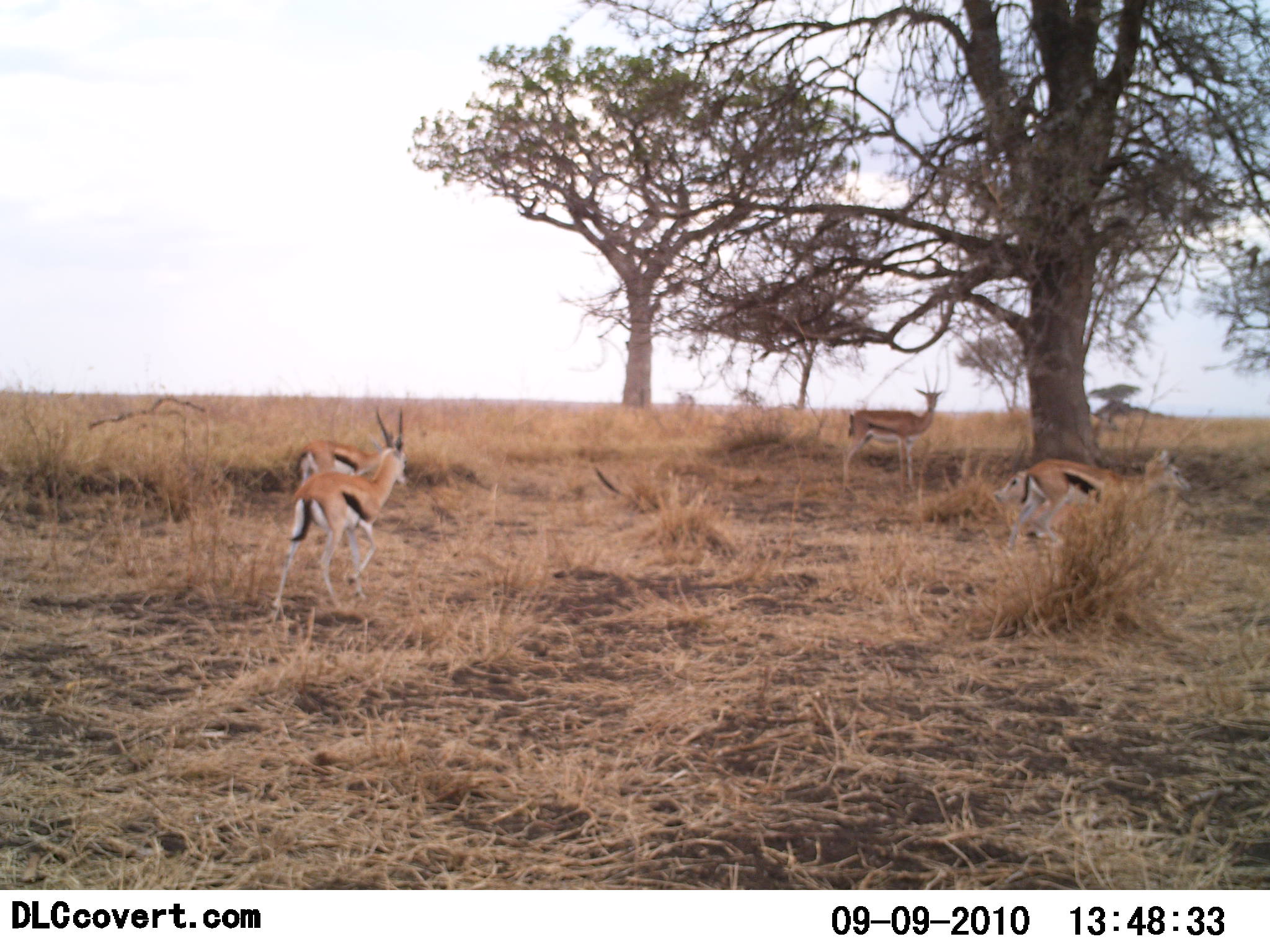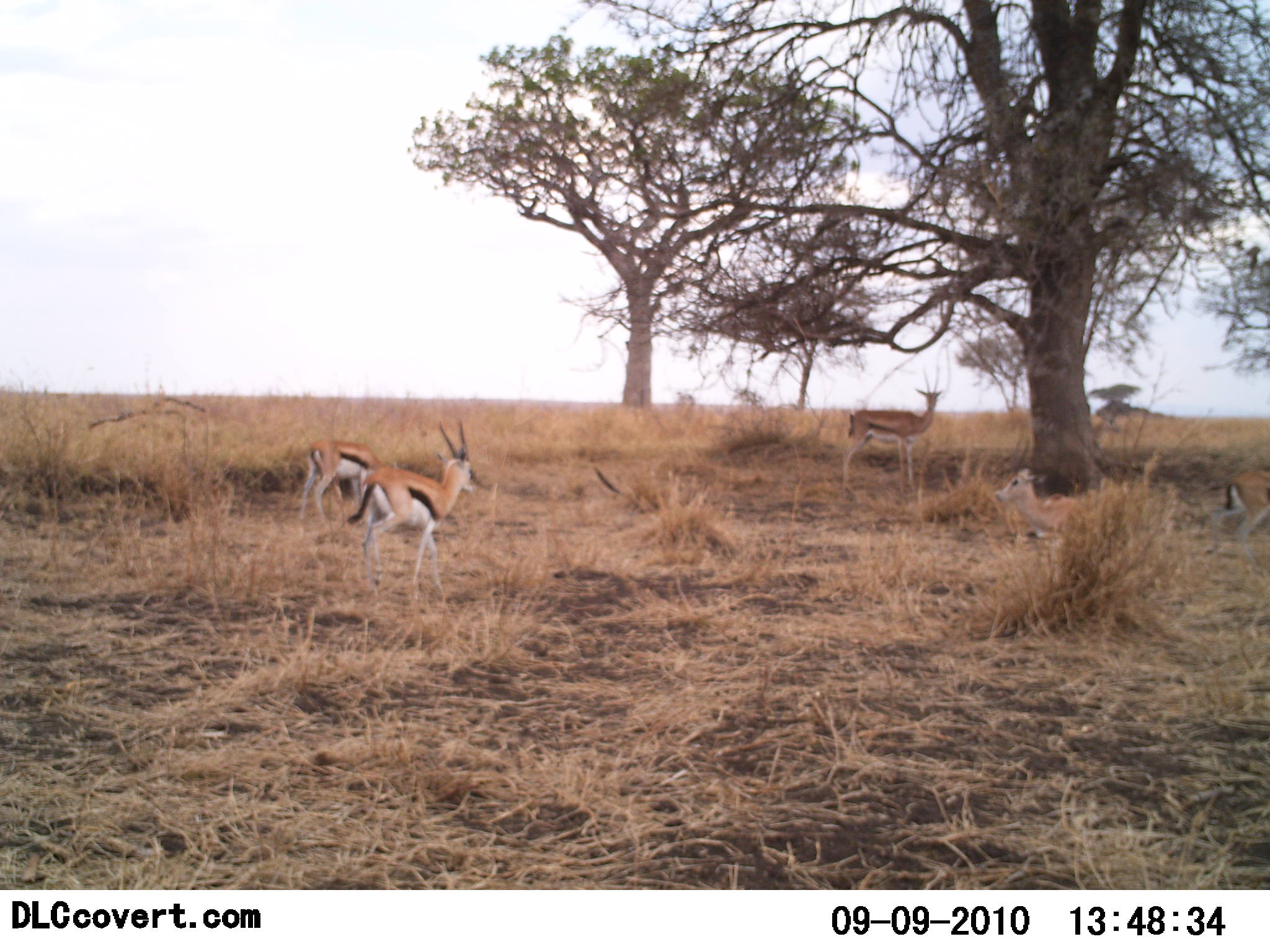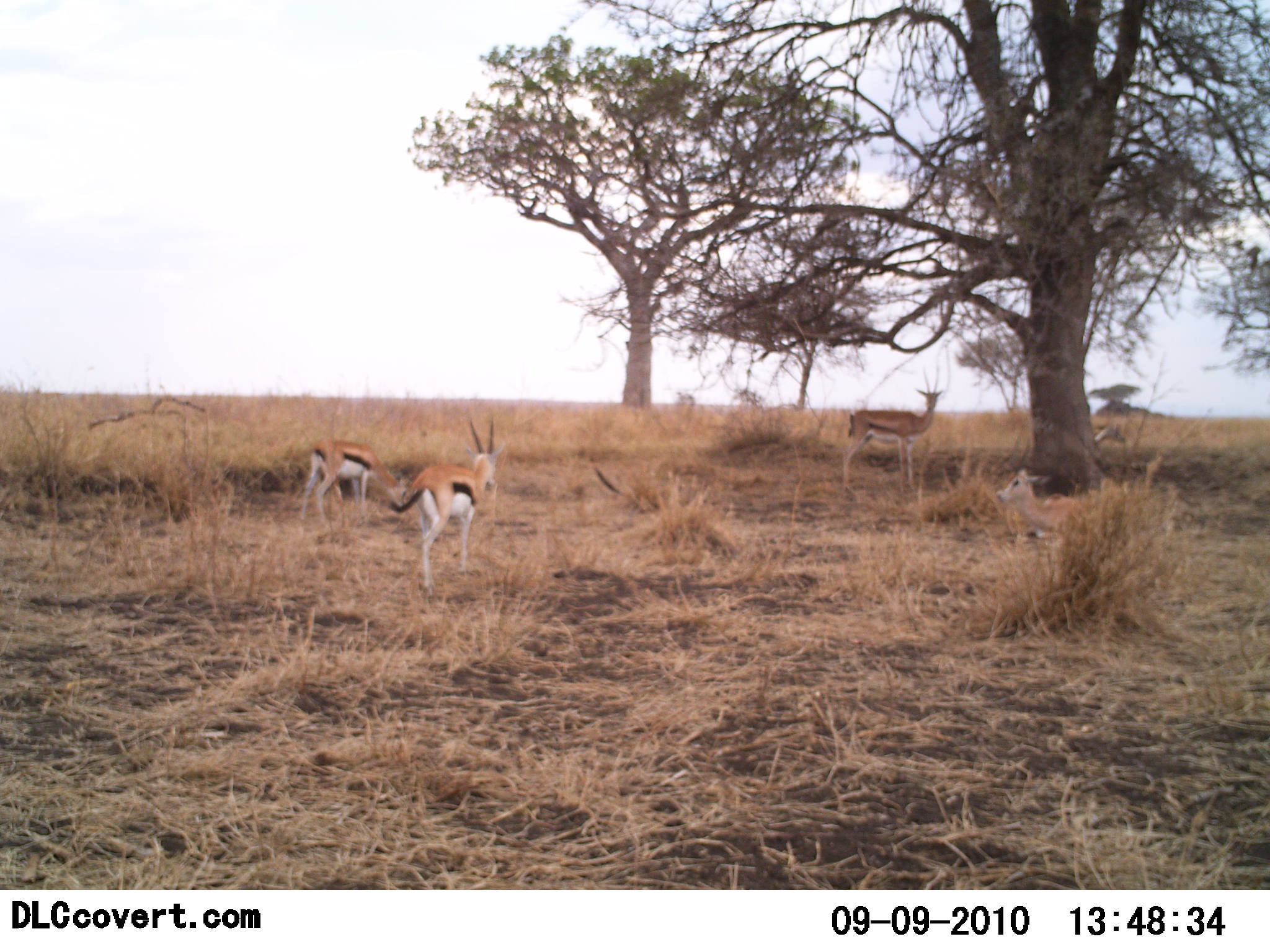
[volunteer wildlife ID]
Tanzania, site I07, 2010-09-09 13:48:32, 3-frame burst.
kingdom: Animalia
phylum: Chordata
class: Mammalia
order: Artiodactyla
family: Bovidae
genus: Eudorcas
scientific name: Eudorcas thomsonii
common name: thomson's gazelle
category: gazellethomsons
Gazellethomsons (thomson's gazelle) (Eudorcas thomsonii), count 5. Behavior (volunteer vote fractions): standing 71%, resting 79%, moving 100%, interacting 0%. Young present (vote fraction): 0%. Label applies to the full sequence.